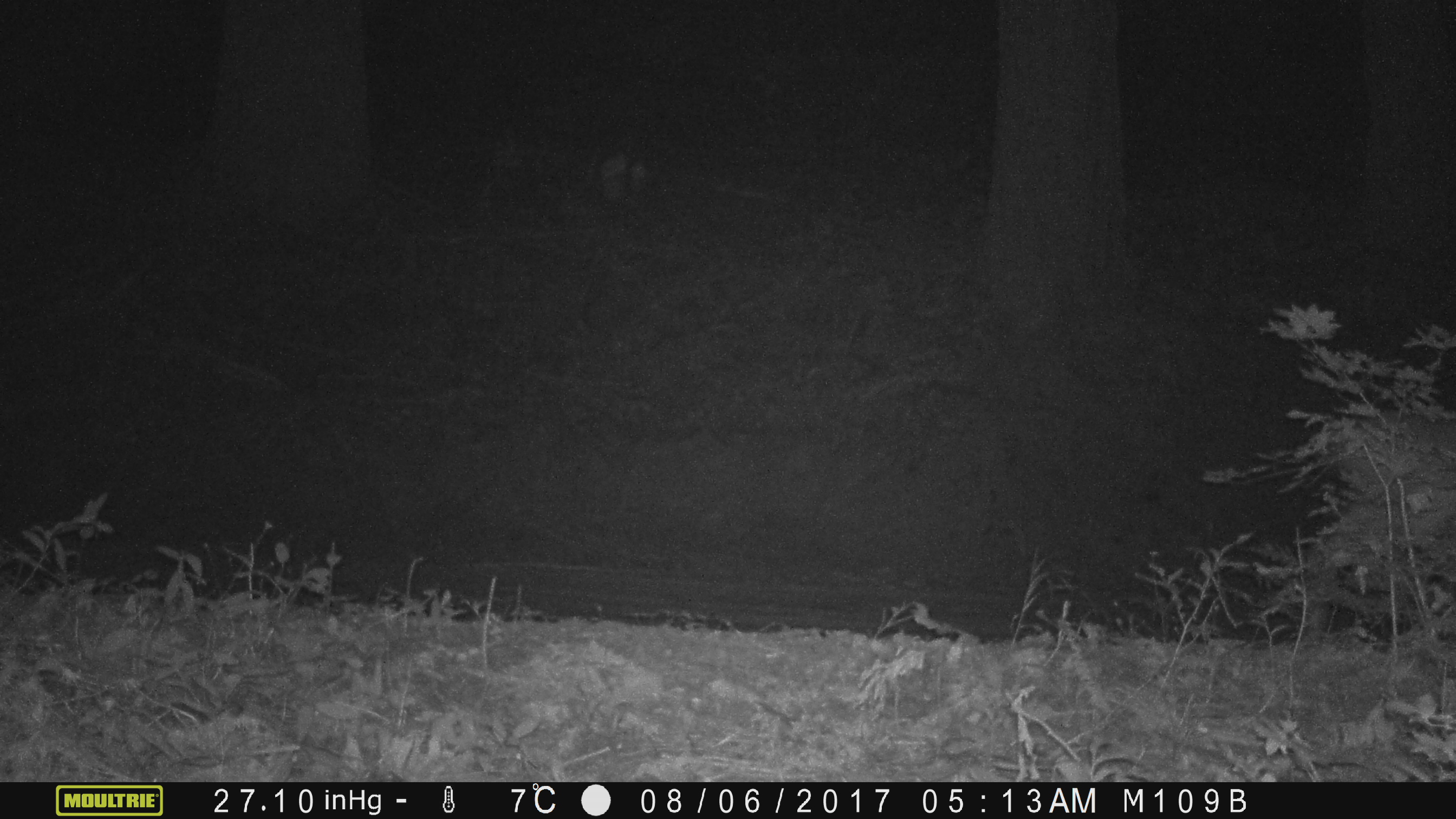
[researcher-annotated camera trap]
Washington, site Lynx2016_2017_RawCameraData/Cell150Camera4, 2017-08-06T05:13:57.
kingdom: Animalia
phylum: Chordata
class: Mammalia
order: Artiodactyla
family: Cervidae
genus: Odocoileus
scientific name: Odocoileus hemionus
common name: mule deer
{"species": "Odocoileus hemionus (mule deer)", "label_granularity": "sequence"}